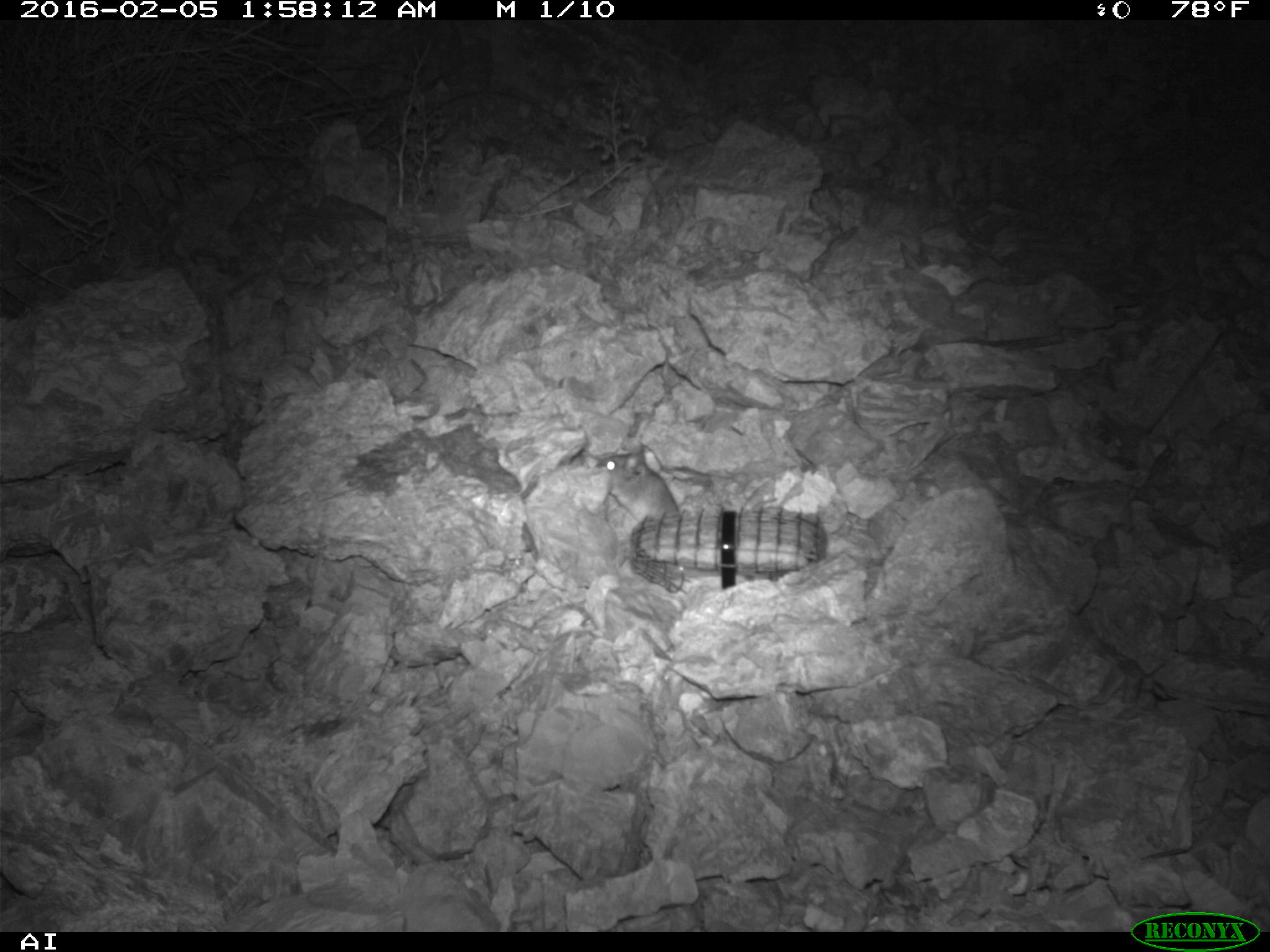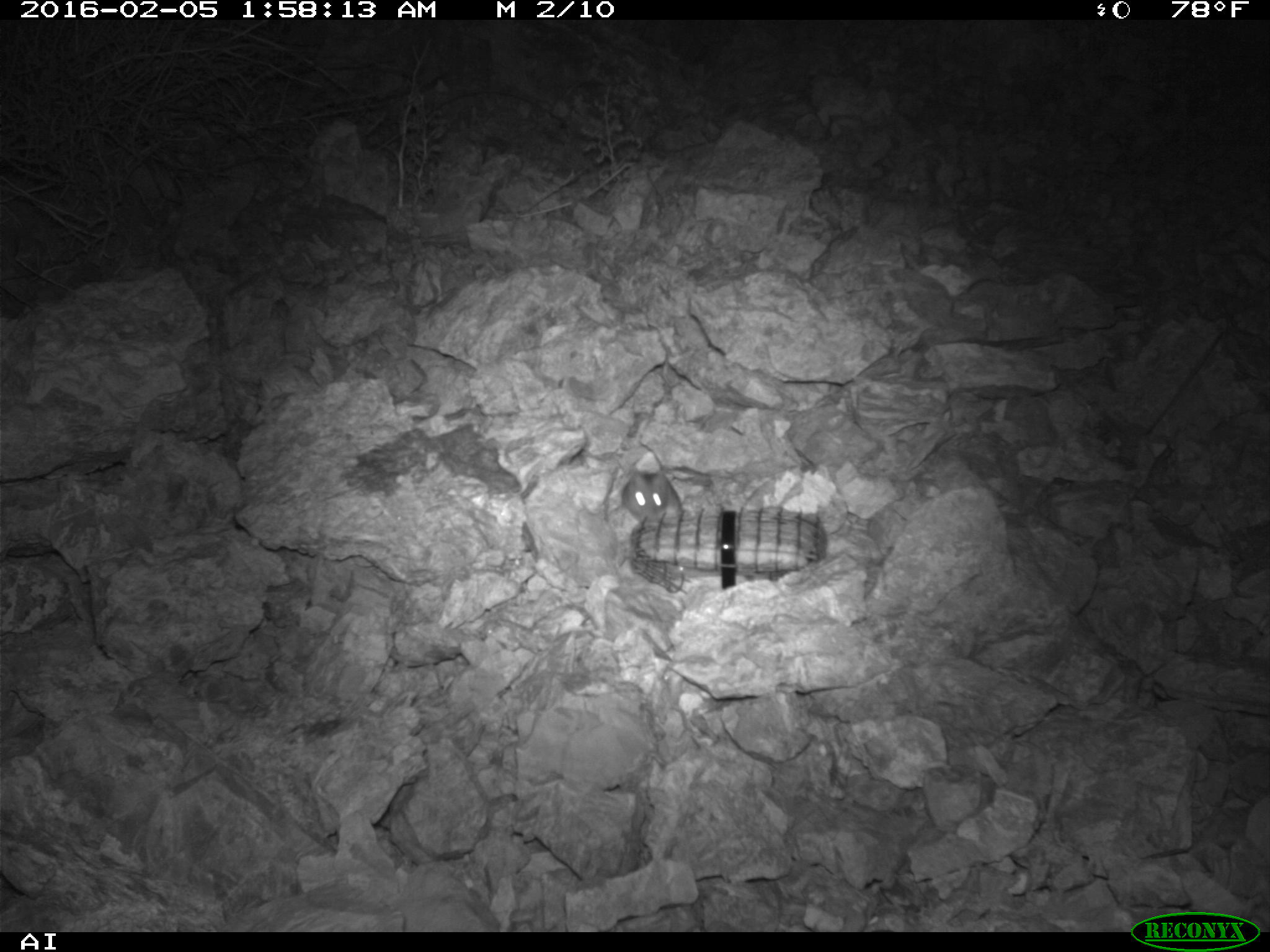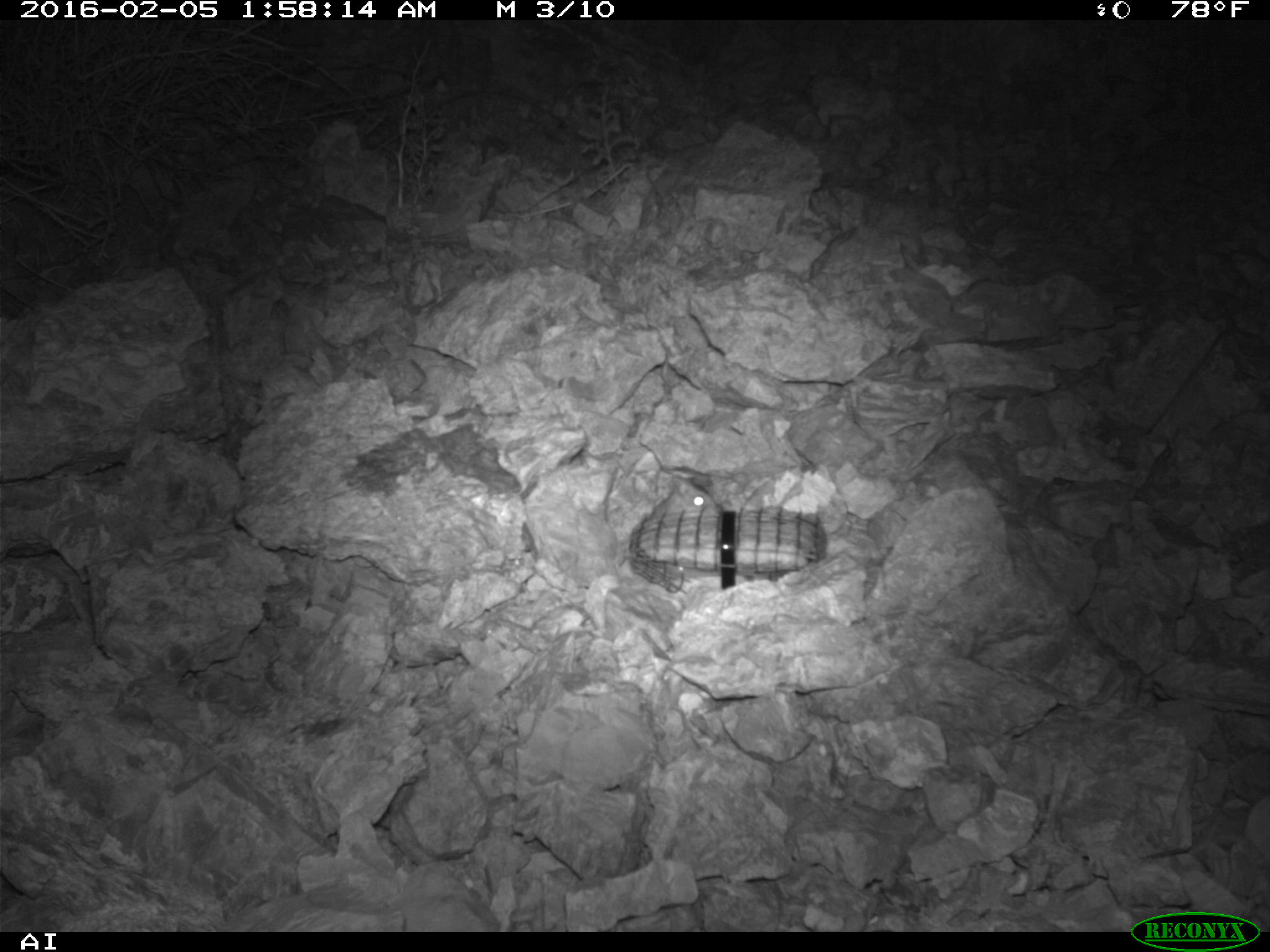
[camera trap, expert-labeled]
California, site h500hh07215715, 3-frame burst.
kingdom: Animalia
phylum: Chordata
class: Mammalia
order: Rodentia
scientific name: Rodentia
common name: rodent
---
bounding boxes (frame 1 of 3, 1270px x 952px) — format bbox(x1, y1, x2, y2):
rodent: bbox(588, 443, 680, 521)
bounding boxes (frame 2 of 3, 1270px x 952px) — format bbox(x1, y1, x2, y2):
rodent: bbox(621, 470, 683, 526)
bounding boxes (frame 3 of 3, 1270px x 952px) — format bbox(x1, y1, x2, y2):
rodent: bbox(652, 474, 719, 515)